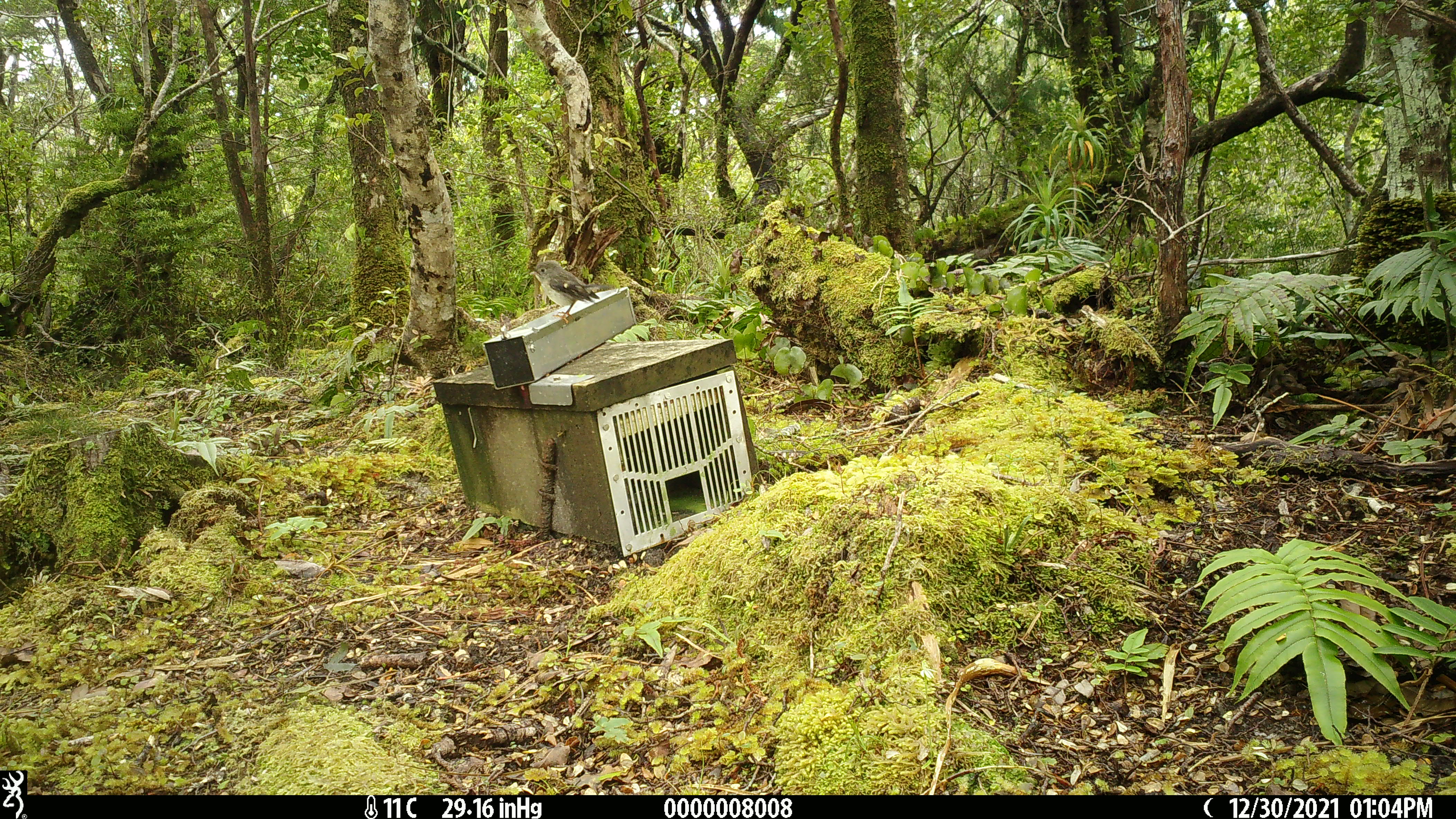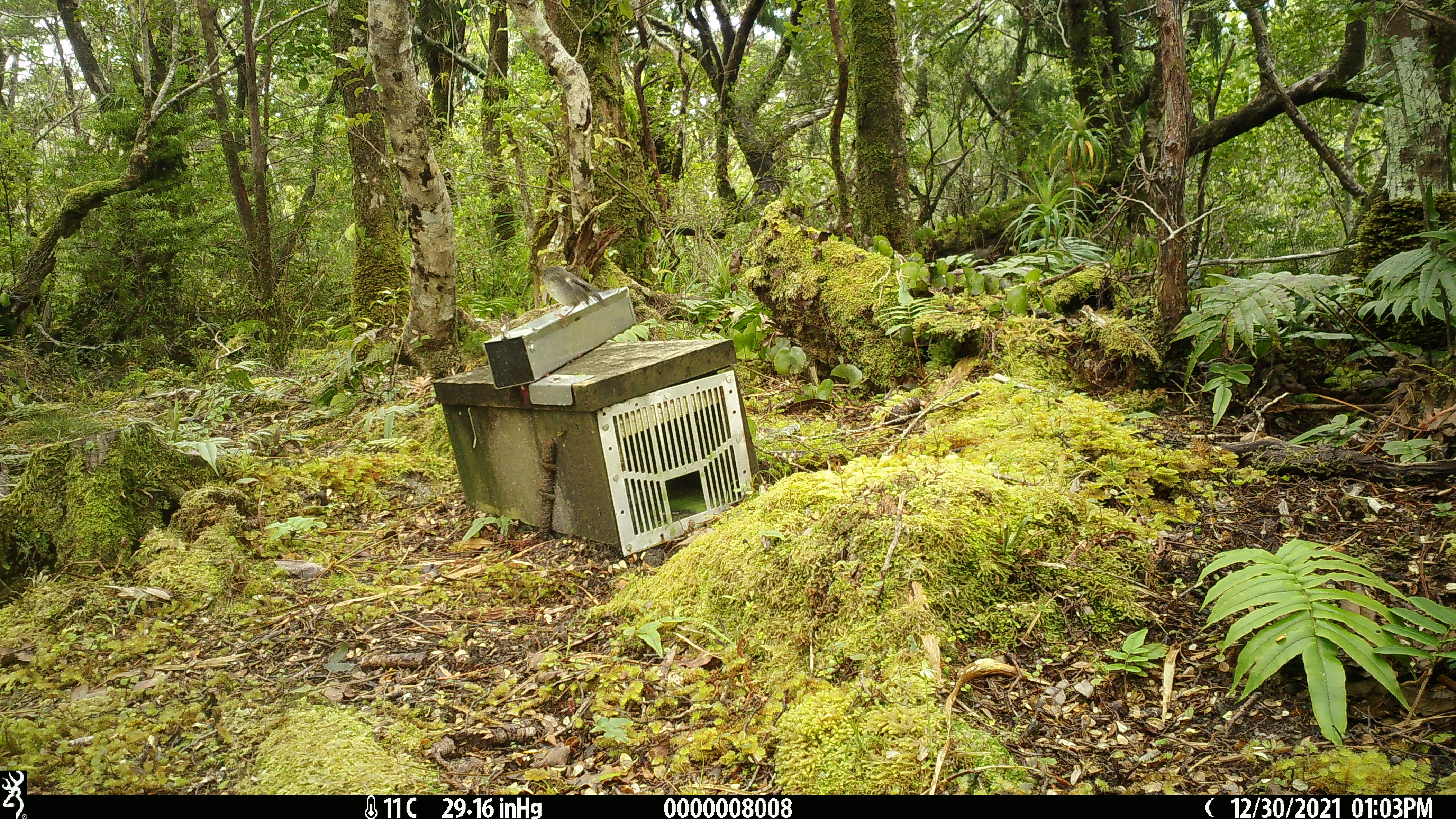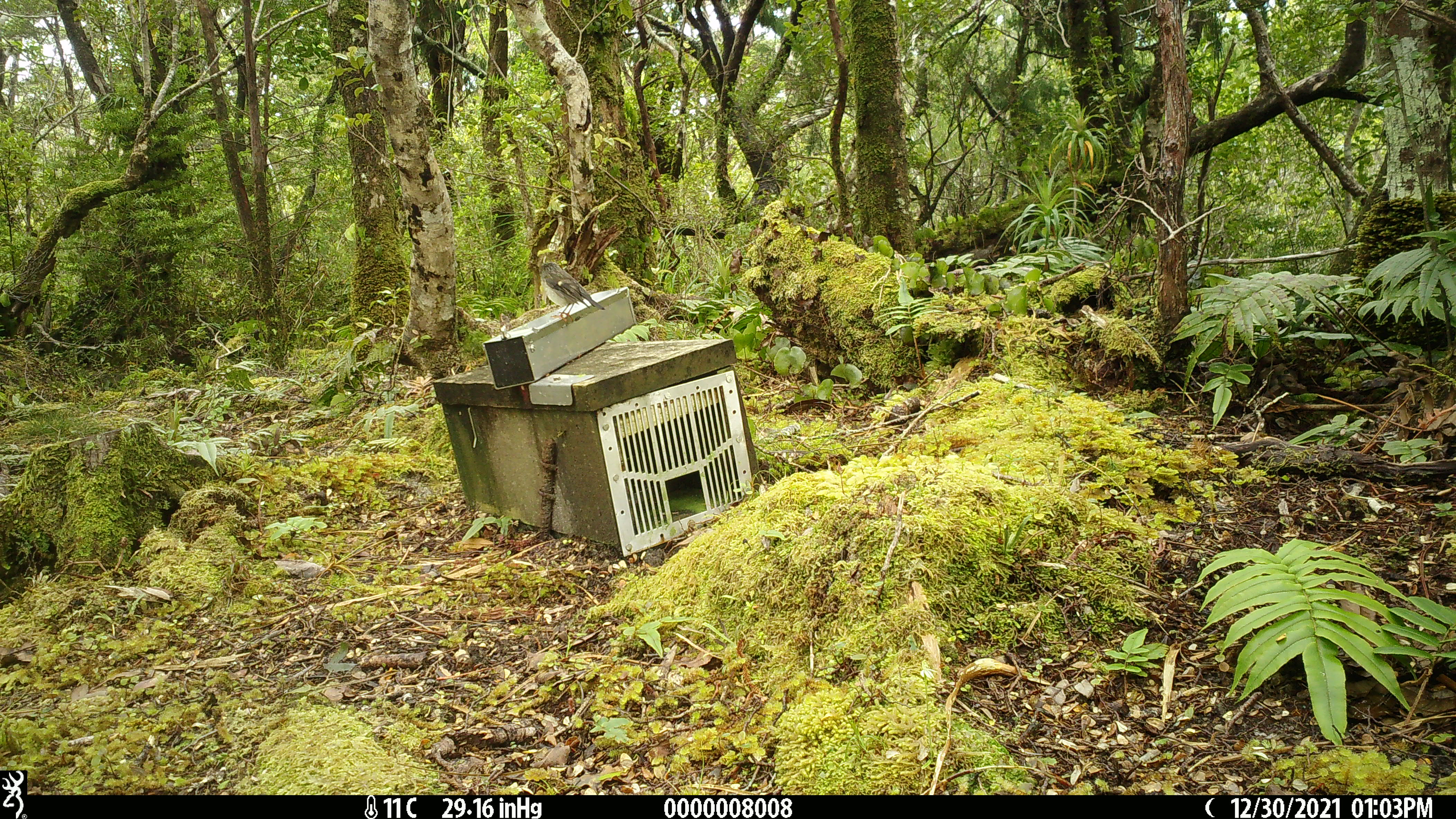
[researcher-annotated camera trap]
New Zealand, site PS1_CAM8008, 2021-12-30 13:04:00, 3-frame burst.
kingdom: Animalia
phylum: Chordata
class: Aves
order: Passeriformes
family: Petroicidae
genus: Petroica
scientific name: Petroica macrocephala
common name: tomtit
Tomtit (Petroica macrocephala).